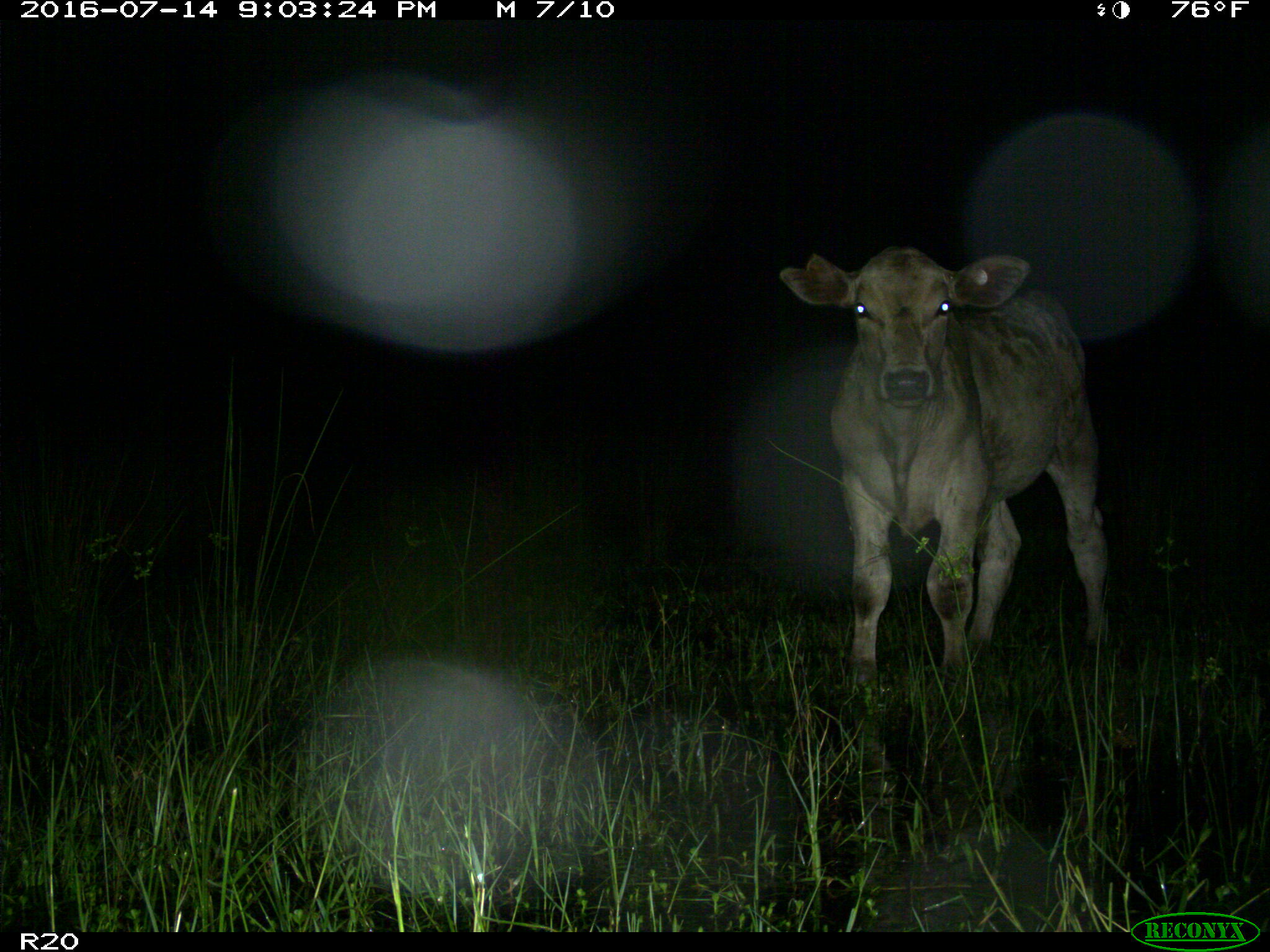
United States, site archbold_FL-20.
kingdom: Animalia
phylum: Chordata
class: Mammalia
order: Artiodactyla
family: Bovidae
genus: Bos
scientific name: Bos taurus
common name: domestic cow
Bos taurus (domestic cow).